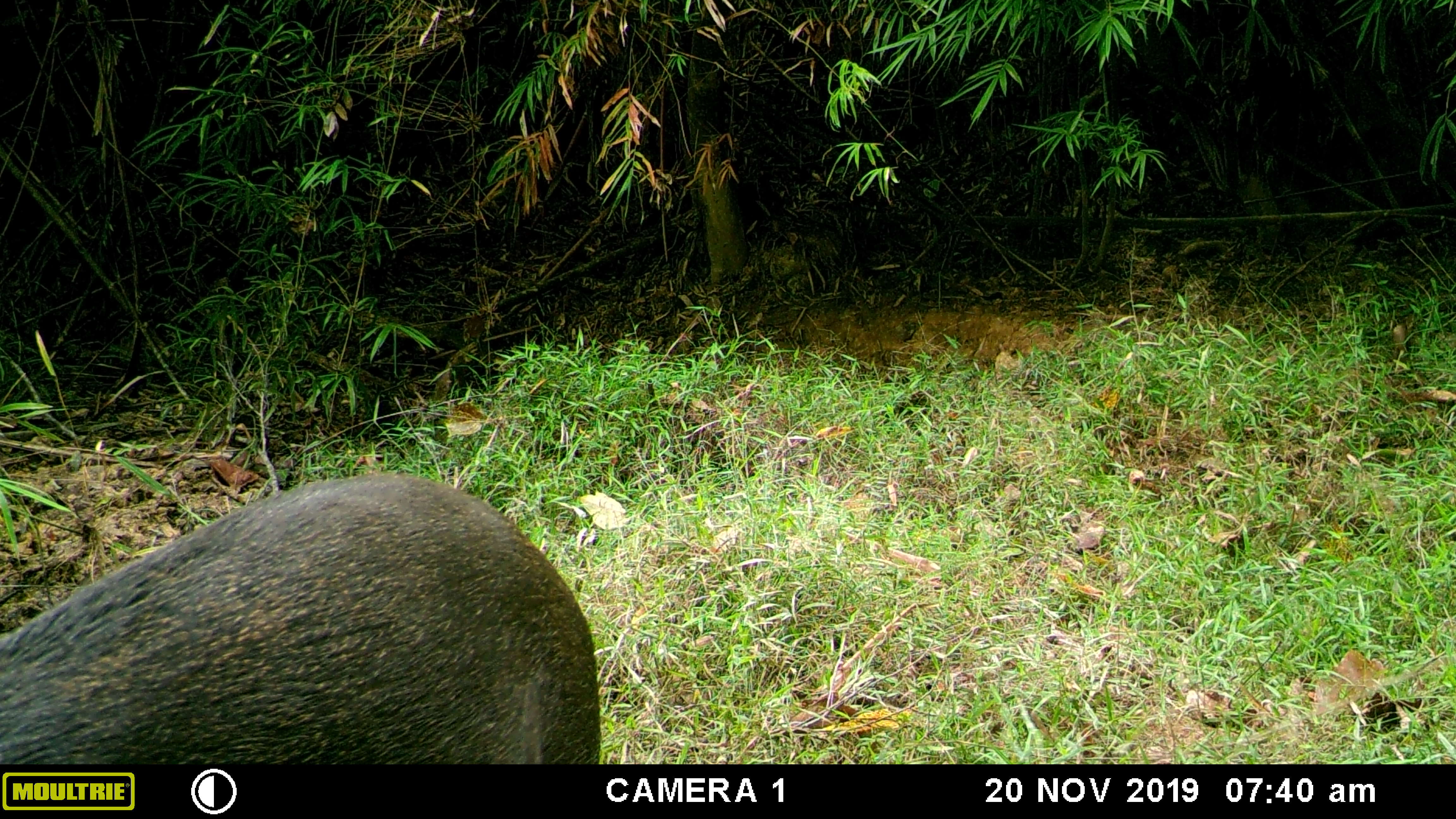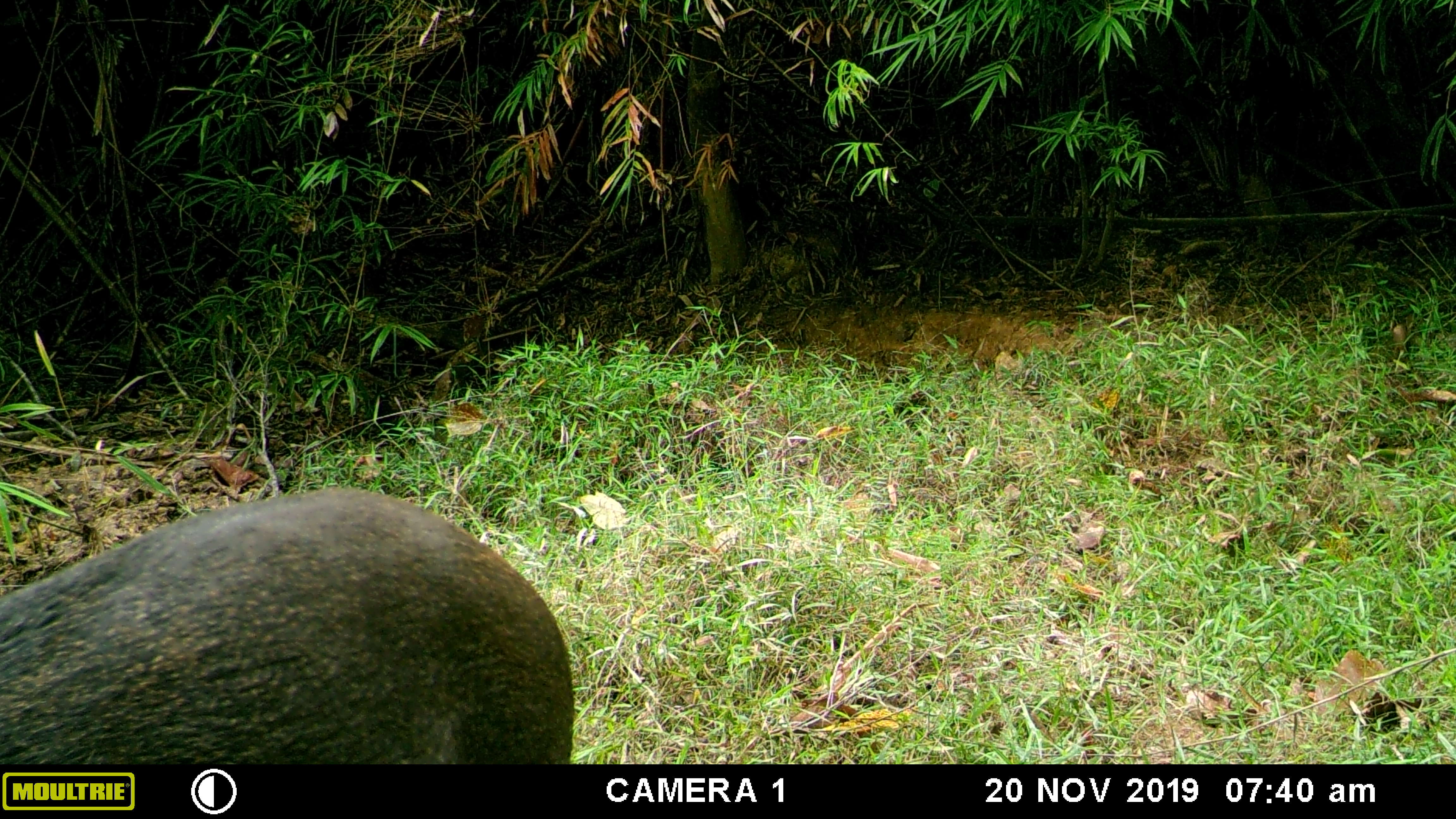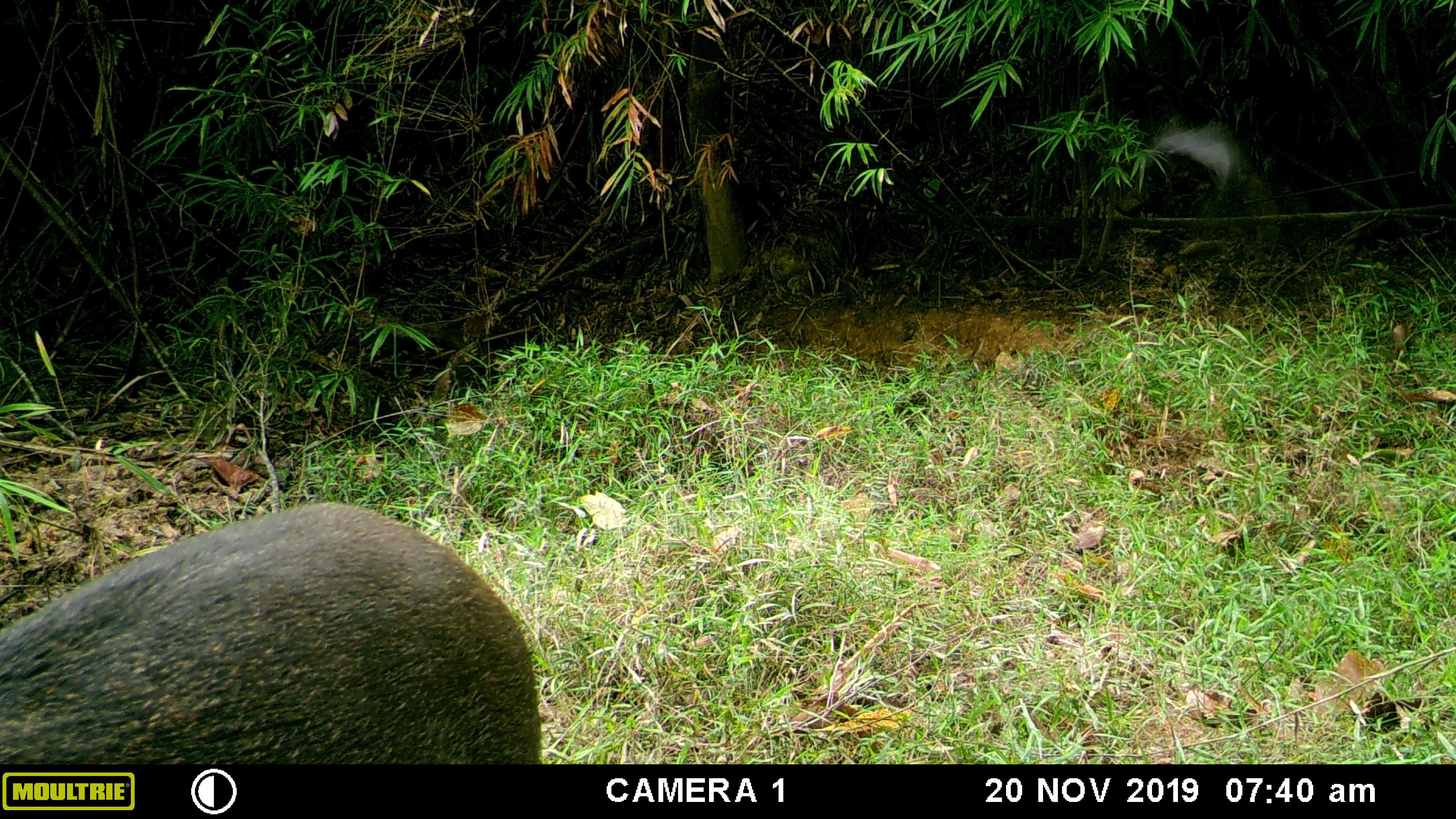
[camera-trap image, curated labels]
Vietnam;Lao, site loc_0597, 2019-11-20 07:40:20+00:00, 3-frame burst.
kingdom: Animalia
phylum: Chordata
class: Mammalia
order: Artiodactyla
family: Suidae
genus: Sus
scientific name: Sus scrofa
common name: eurasian wild pig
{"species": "eurasian wild pig (Sus scrofa)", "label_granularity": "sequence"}